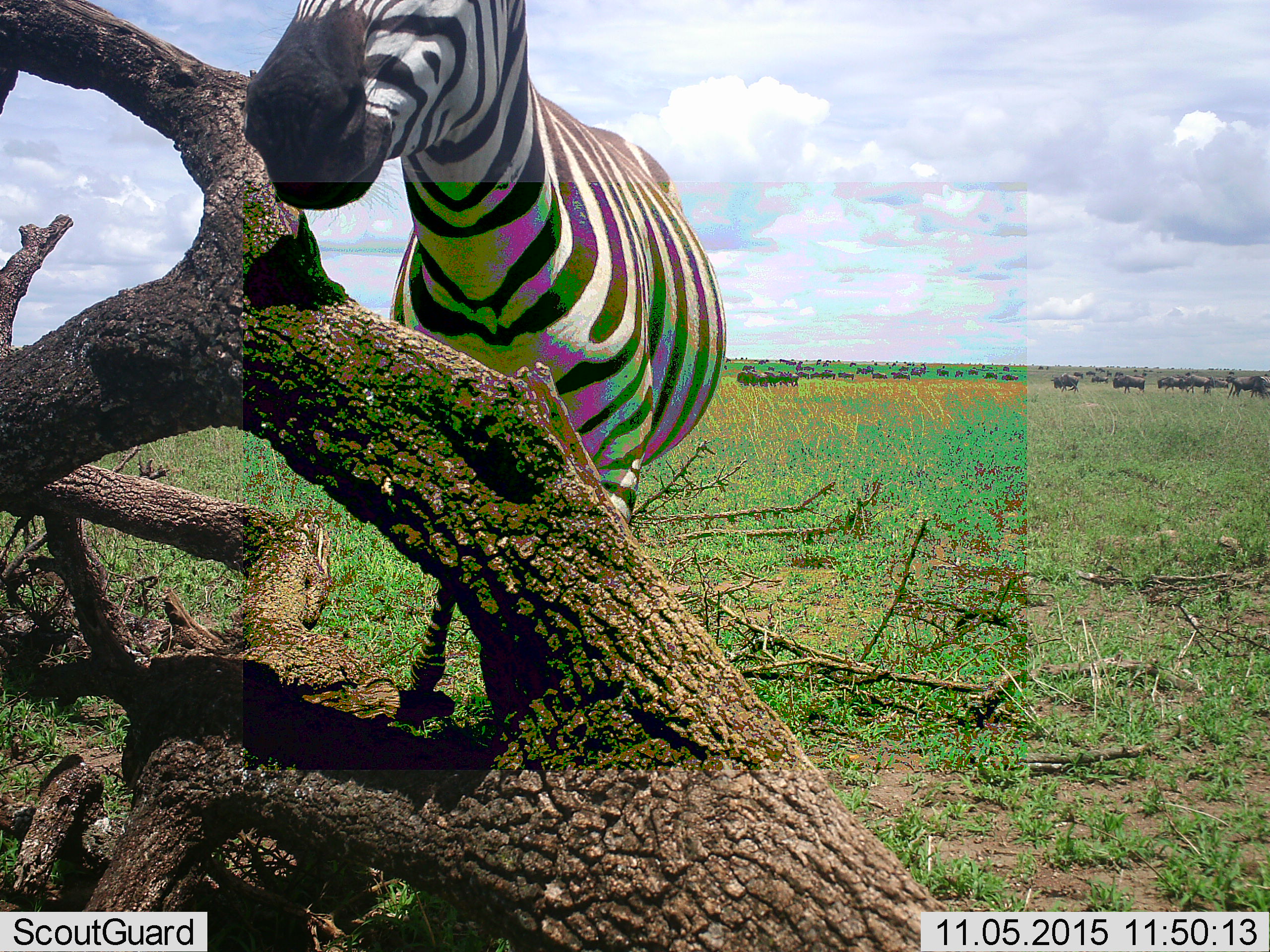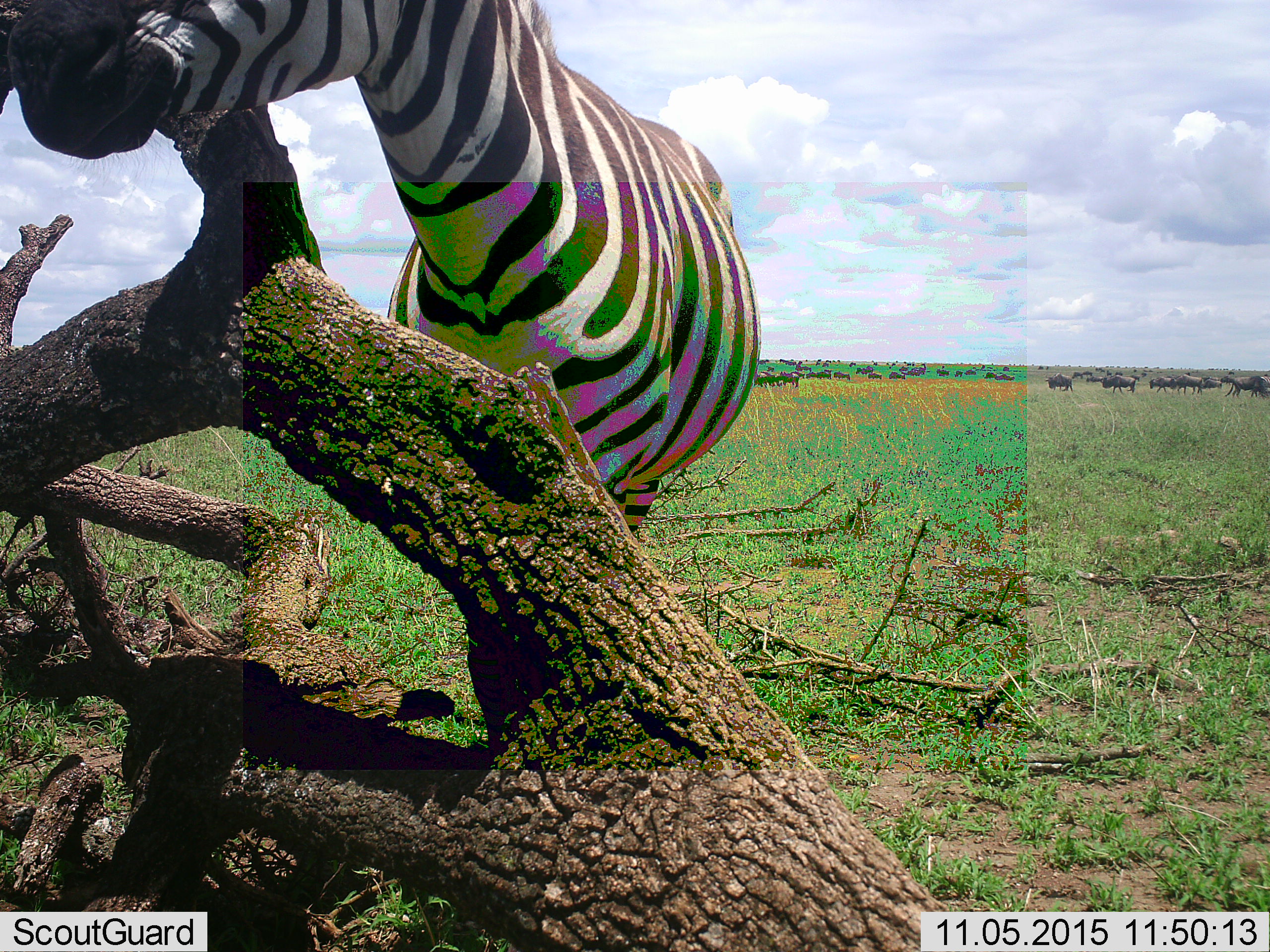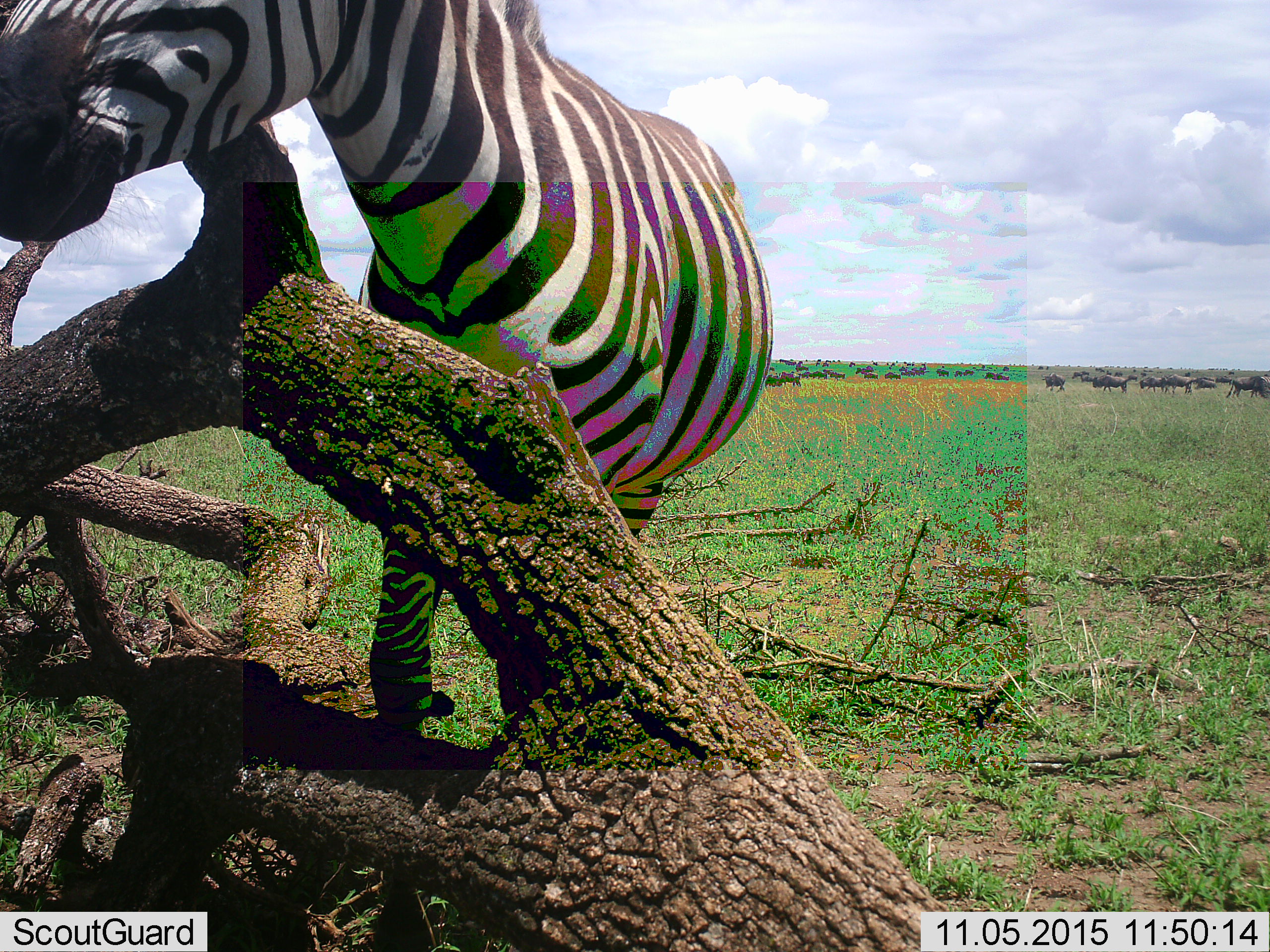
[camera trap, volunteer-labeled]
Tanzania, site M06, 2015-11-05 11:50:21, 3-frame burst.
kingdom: Animalia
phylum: Chordata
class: Mammalia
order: Artiodactyla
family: Bovidae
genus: Connochaetes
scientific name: Connochaetes taurinus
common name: blue wildebeest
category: wildebeest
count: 51+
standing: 25%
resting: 0%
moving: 75%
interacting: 0%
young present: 50%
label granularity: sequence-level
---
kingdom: Animalia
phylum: Chordata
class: Mammalia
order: Perissodactyla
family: Equidae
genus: Equus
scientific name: Equus quagga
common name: plains zebra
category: zebra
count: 1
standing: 60%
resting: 10%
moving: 50%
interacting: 0%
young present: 0%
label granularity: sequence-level